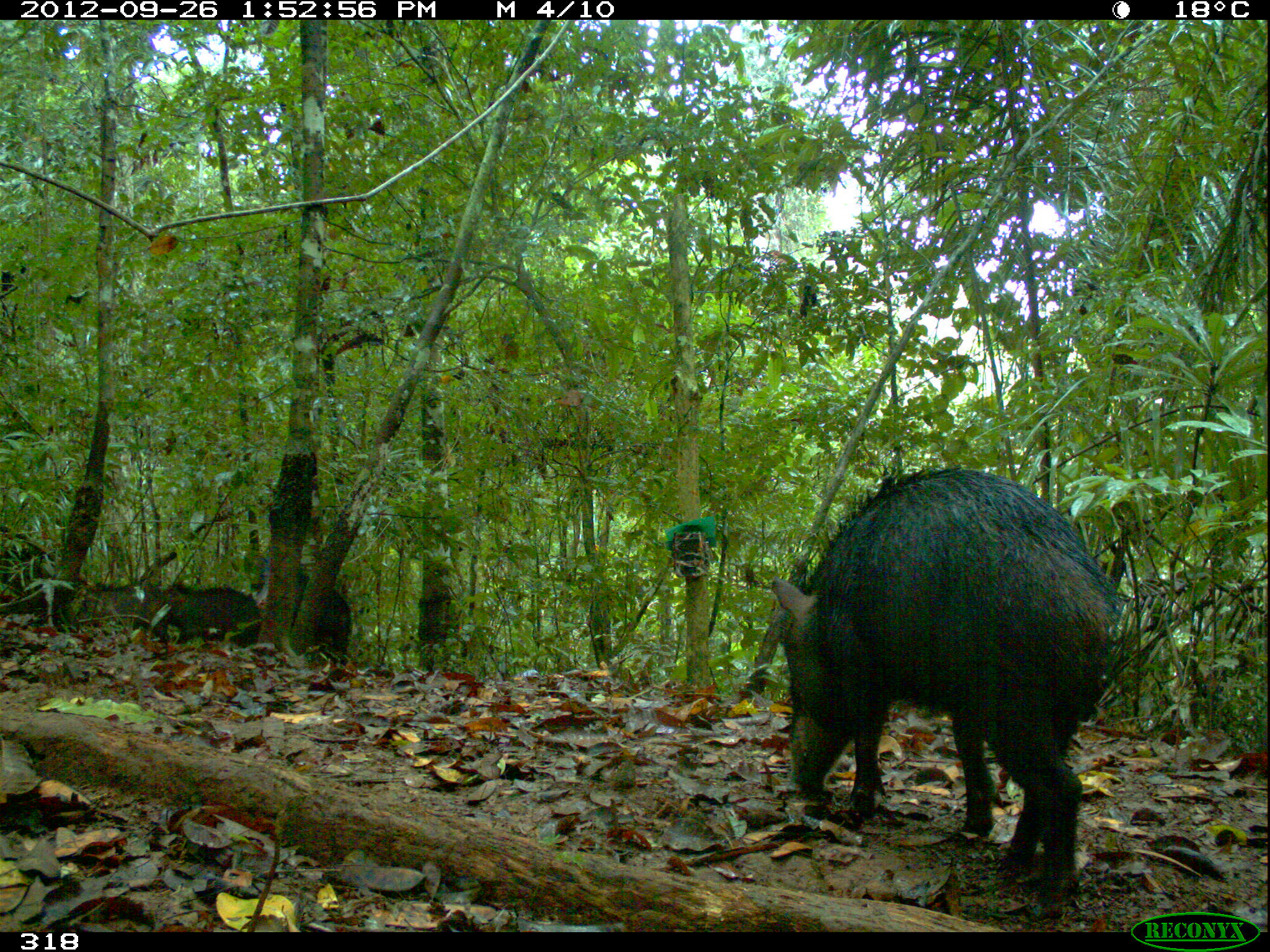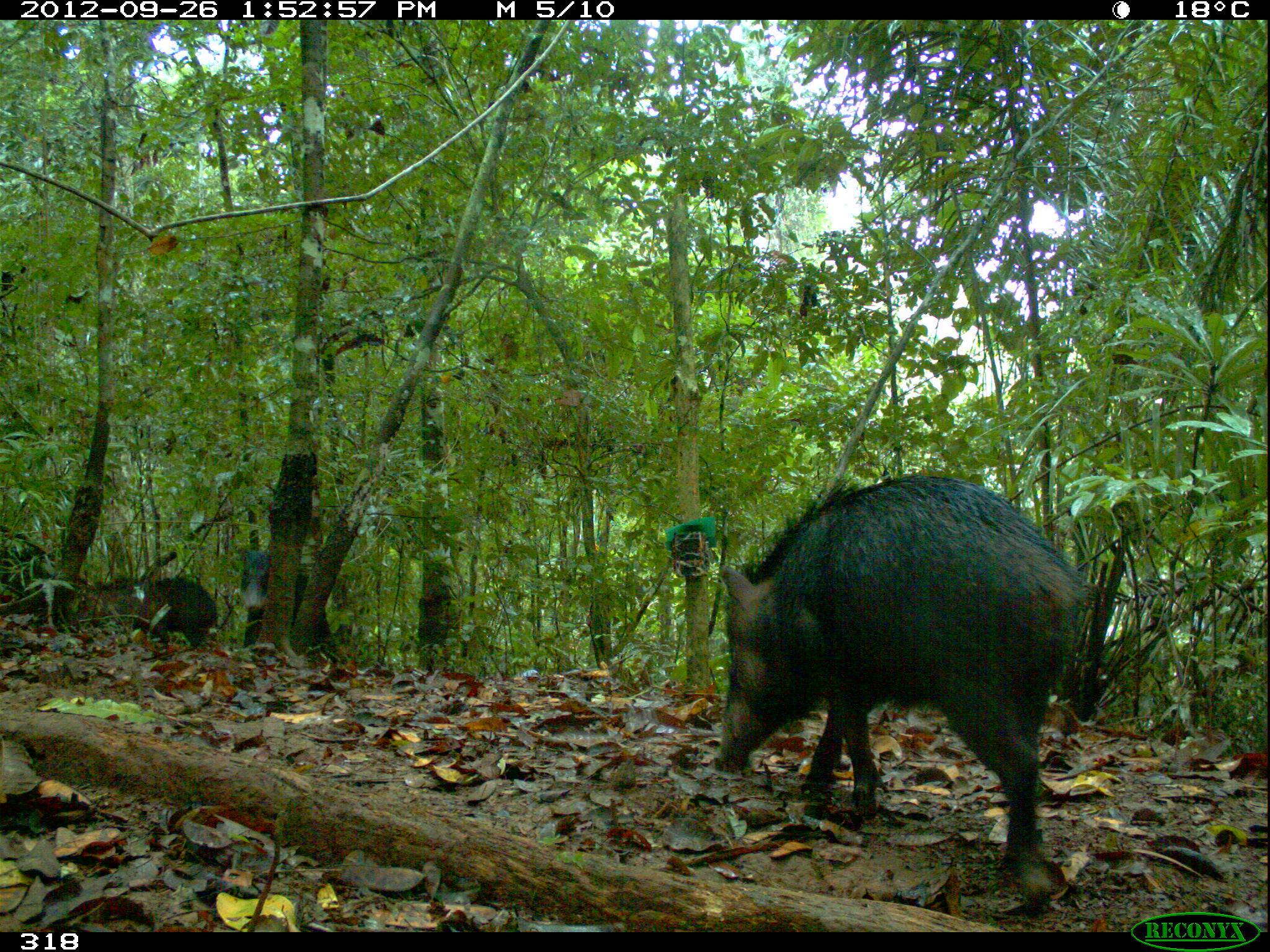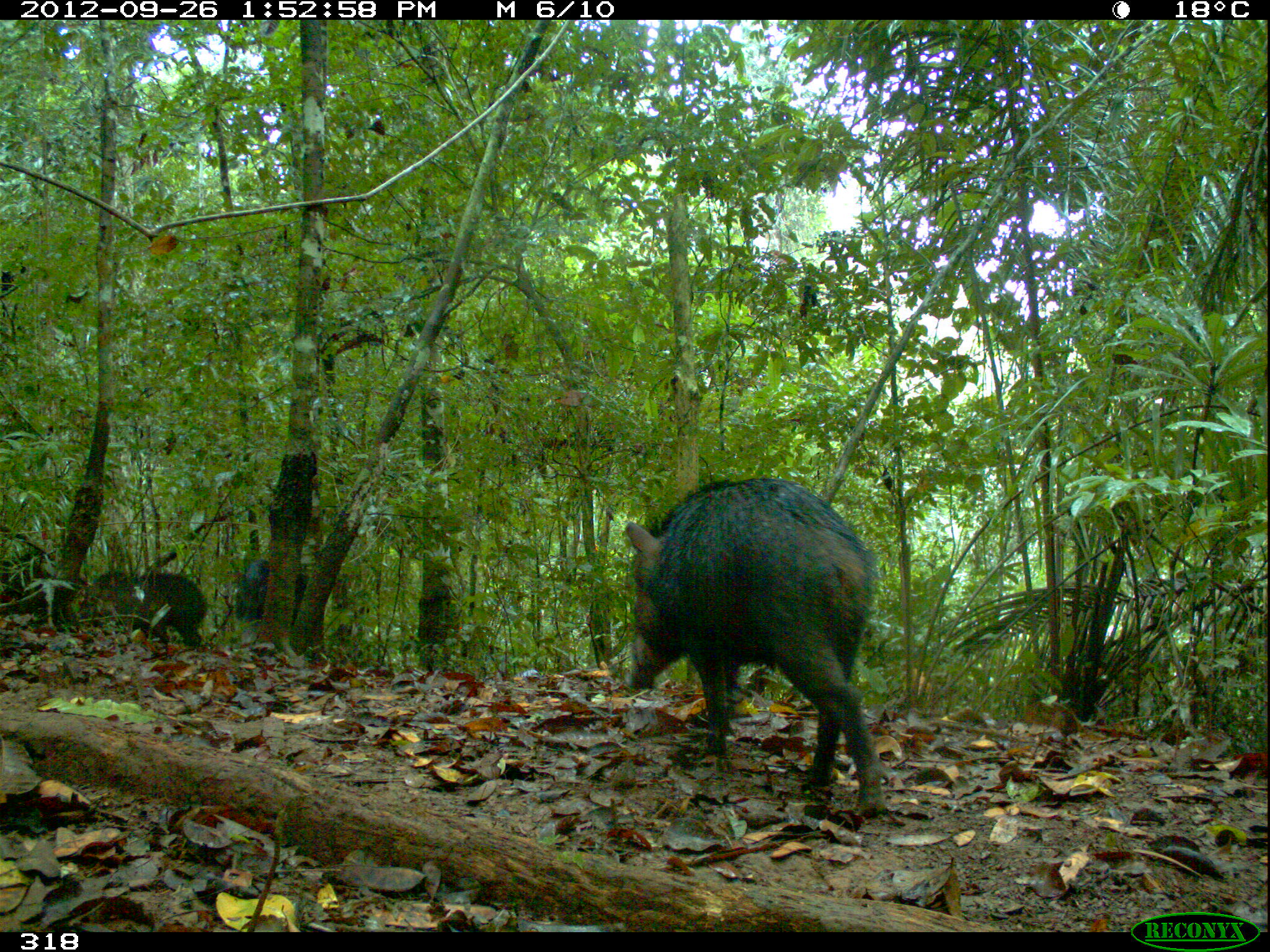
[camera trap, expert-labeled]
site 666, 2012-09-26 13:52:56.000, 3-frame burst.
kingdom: Animalia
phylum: Chordata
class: Mammalia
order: Artiodactyla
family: Tayassuidae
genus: Tayassu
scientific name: Tayassu pecari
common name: white-lipped peccary